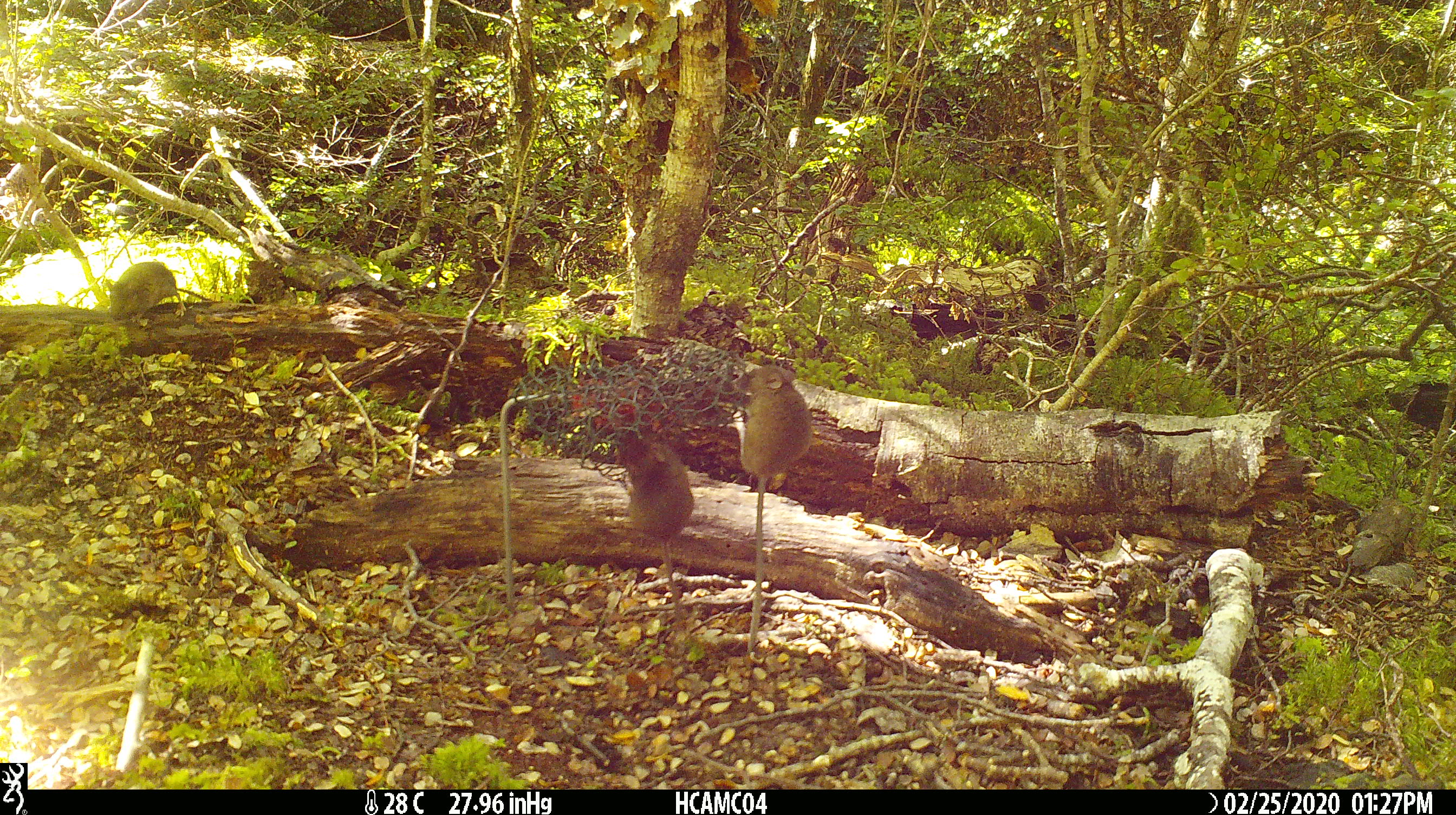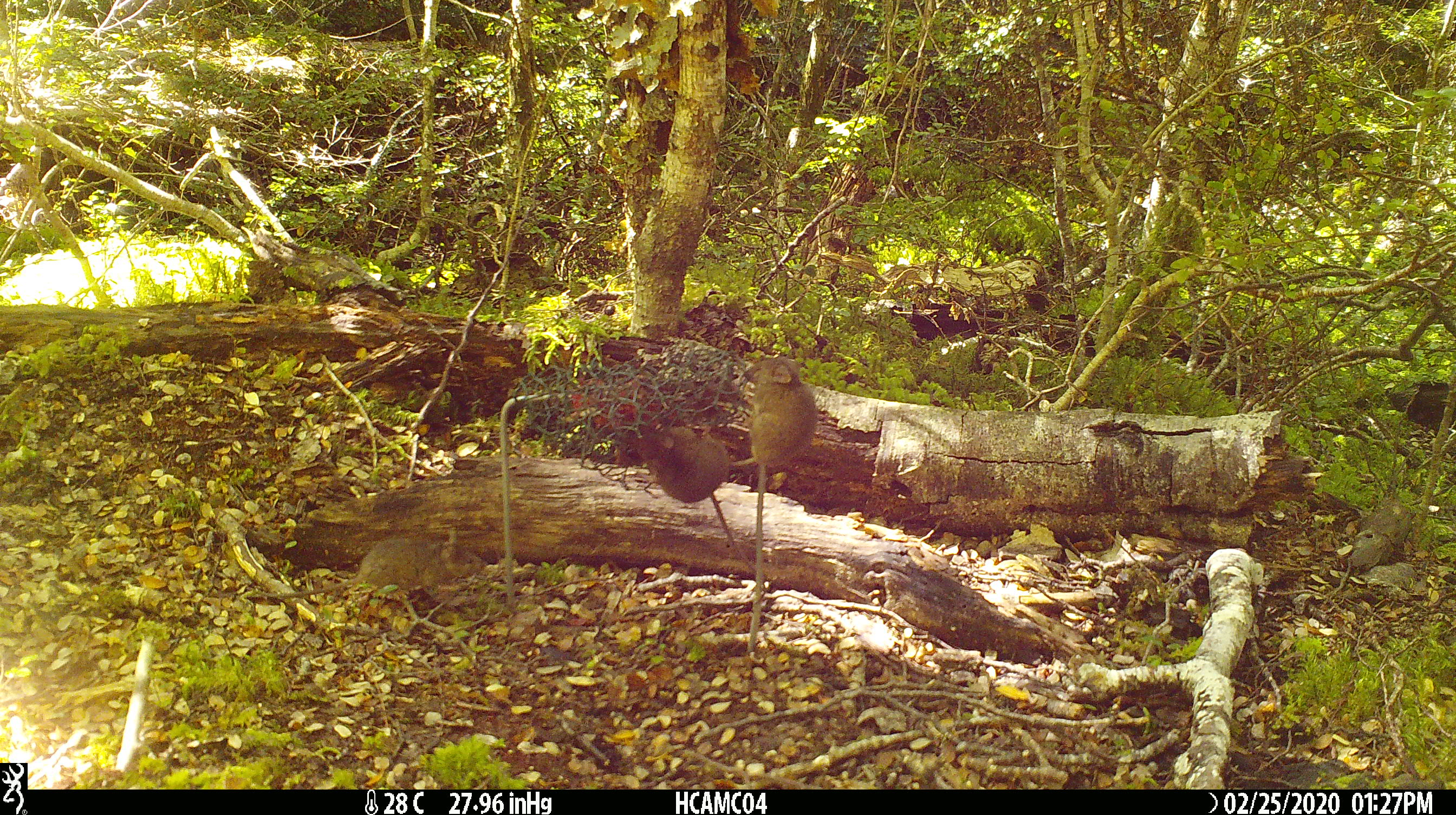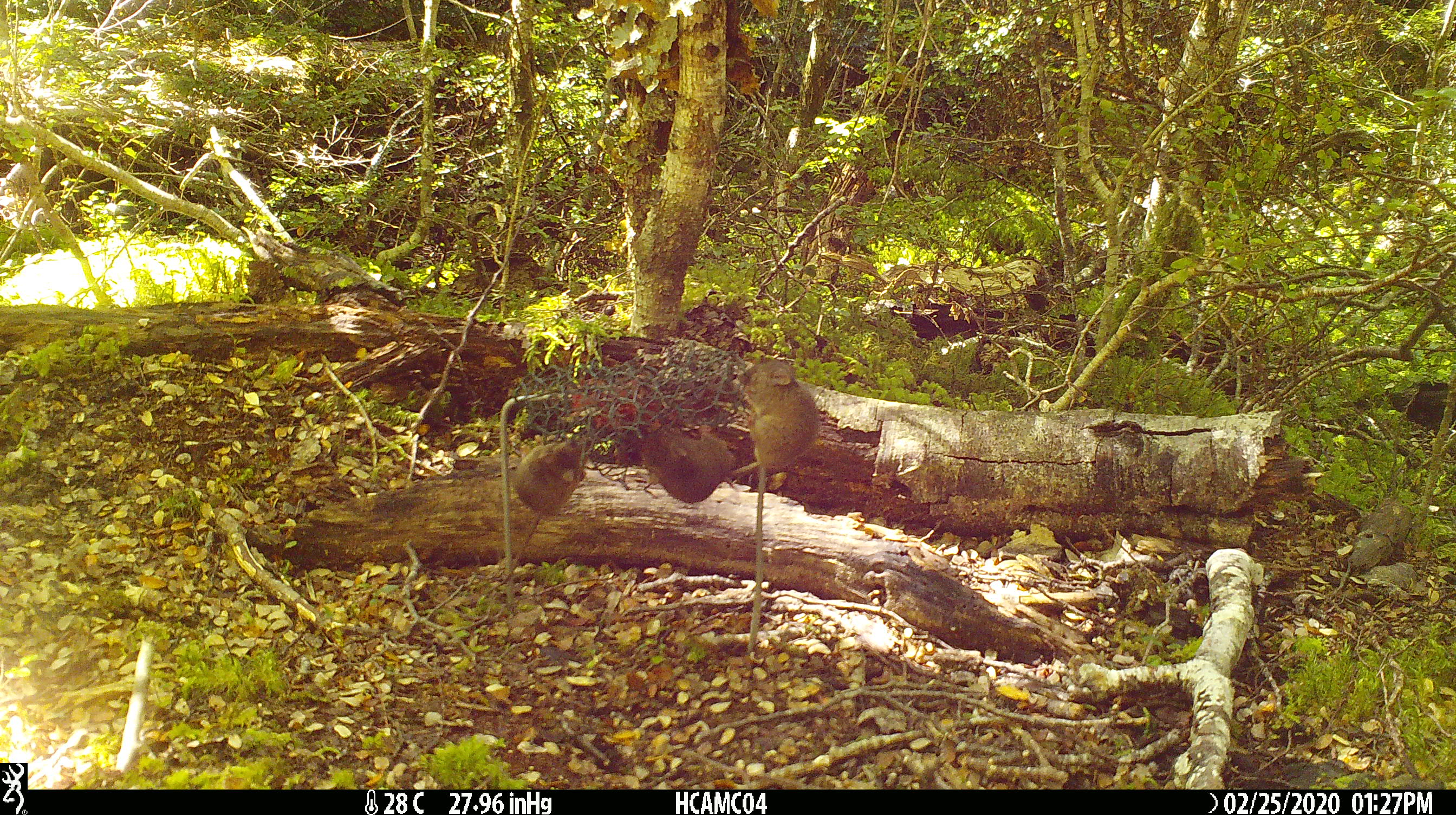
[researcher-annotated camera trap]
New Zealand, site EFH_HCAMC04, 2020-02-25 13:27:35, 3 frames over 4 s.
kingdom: Animalia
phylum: Chordata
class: Mammalia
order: Rodentia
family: Muridae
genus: Mus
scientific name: Mus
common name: mouse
Mouse (Mus).